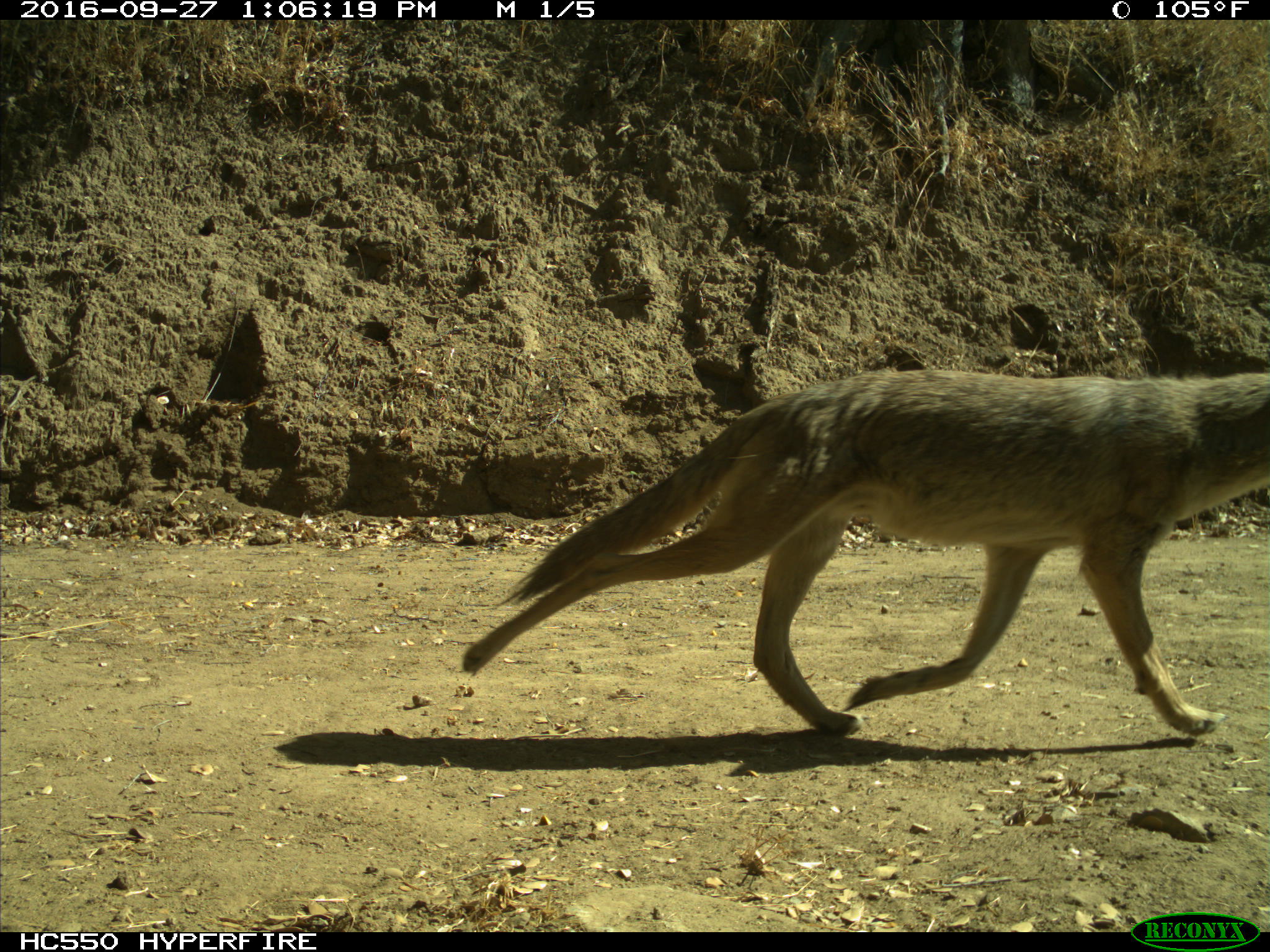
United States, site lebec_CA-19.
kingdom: Animalia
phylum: Chordata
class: Mammalia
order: Carnivora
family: Canidae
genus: Canis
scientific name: Canis latrans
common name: coyote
Canis latrans (coyote).